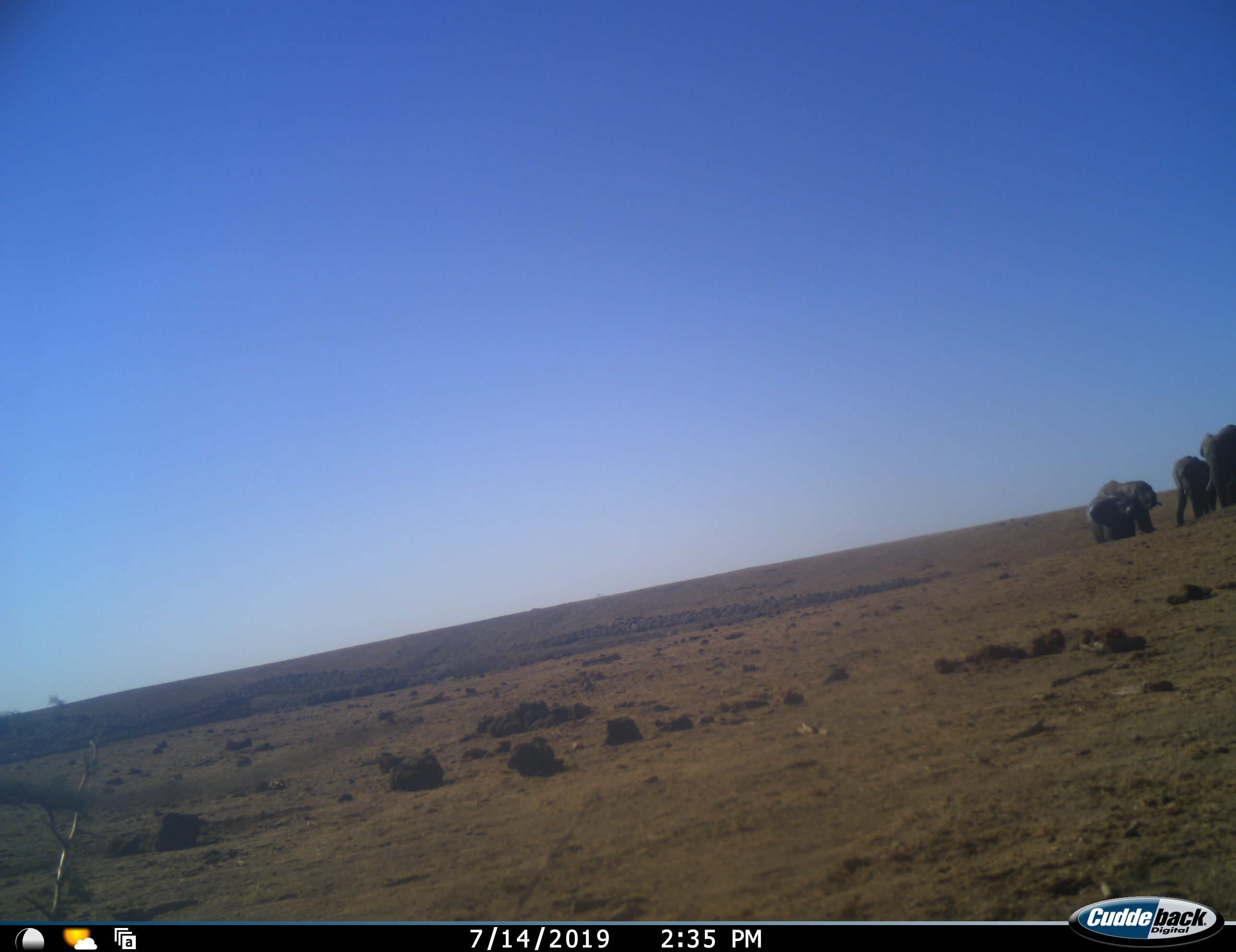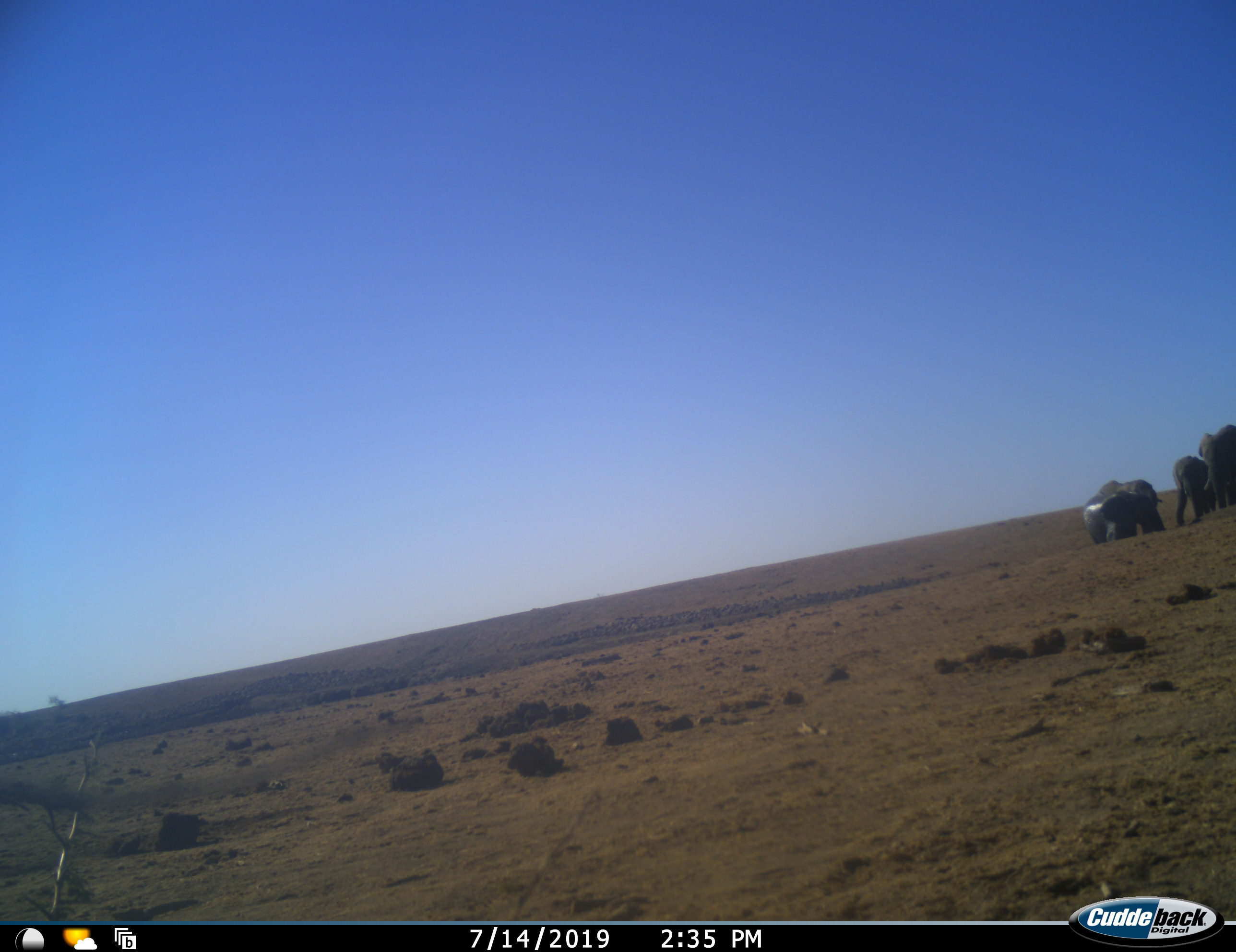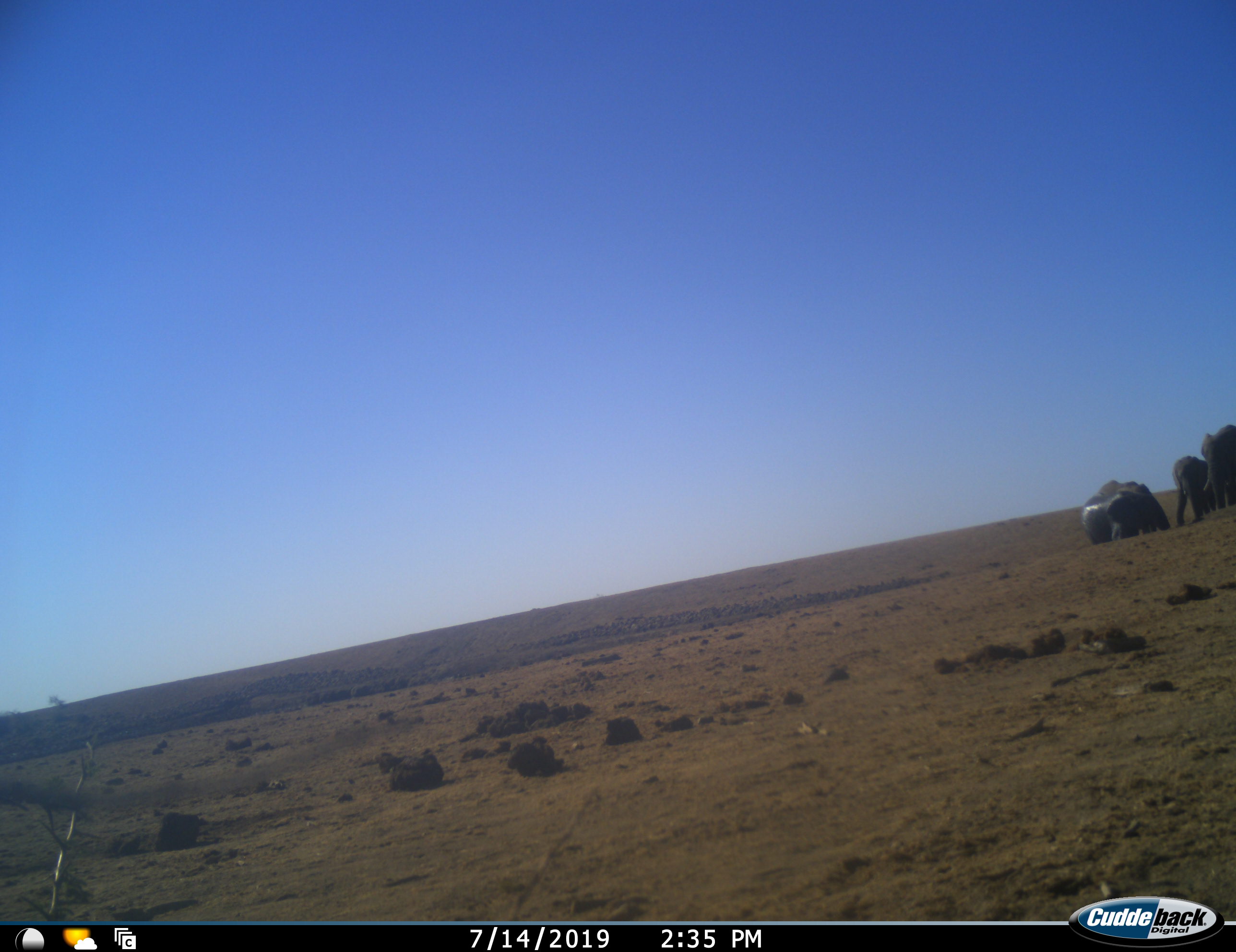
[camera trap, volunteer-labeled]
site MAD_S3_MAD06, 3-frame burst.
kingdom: Animalia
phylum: Chordata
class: Mammalia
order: Proboscidea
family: Elephantidae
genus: Loxodonta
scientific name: Loxodonta africana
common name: african bush elephant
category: elephant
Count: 4.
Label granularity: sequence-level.